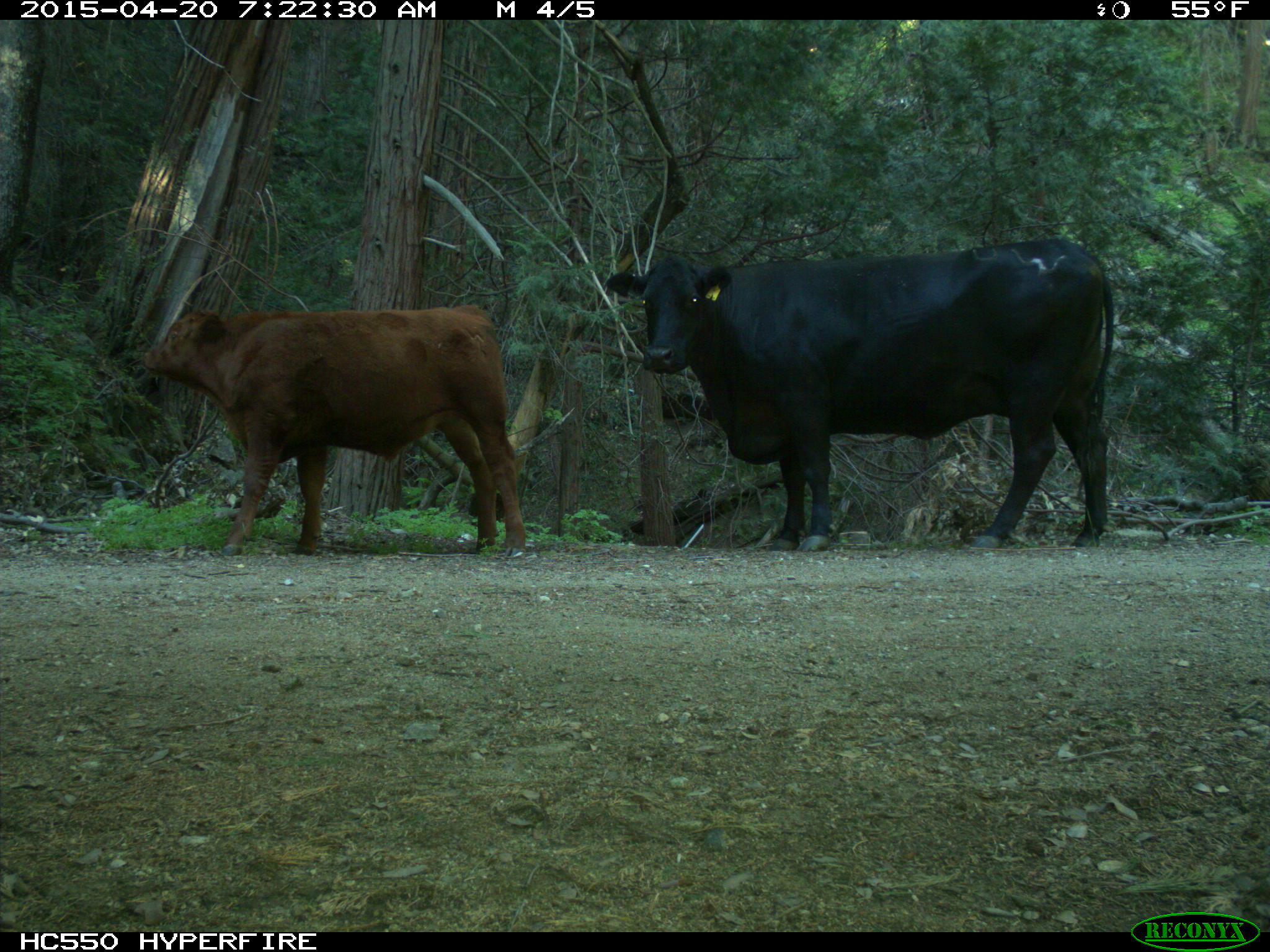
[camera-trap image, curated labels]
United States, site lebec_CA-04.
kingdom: Animalia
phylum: Chordata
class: Mammalia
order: Artiodactyla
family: Bovidae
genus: Bos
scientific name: Bos taurus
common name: domestic cow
Bos taurus (domestic cow).